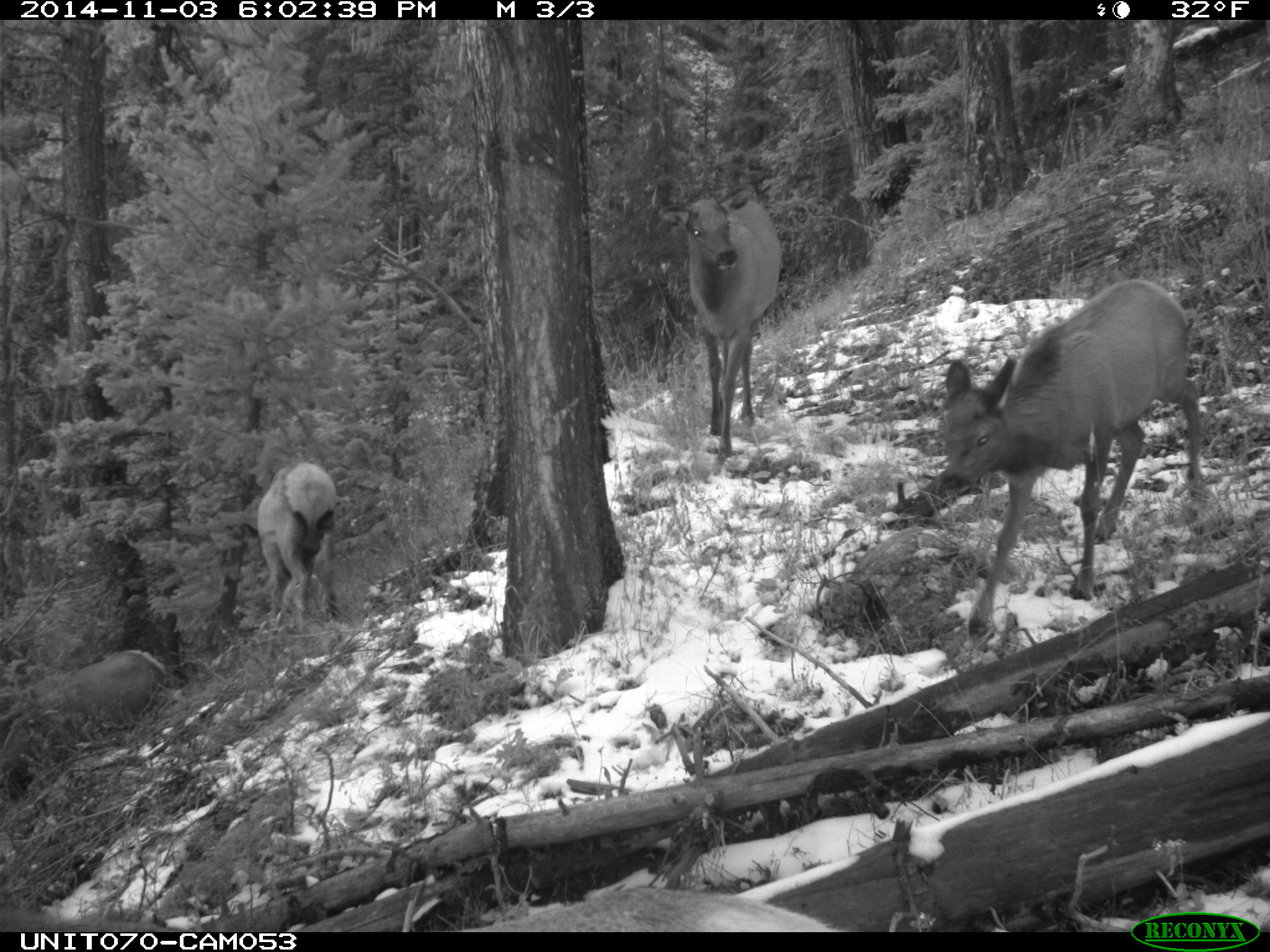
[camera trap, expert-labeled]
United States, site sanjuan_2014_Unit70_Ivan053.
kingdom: Animalia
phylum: Chordata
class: Mammalia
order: Artiodactyla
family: Cervidae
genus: Cervus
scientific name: Cervus elaphus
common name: red deer